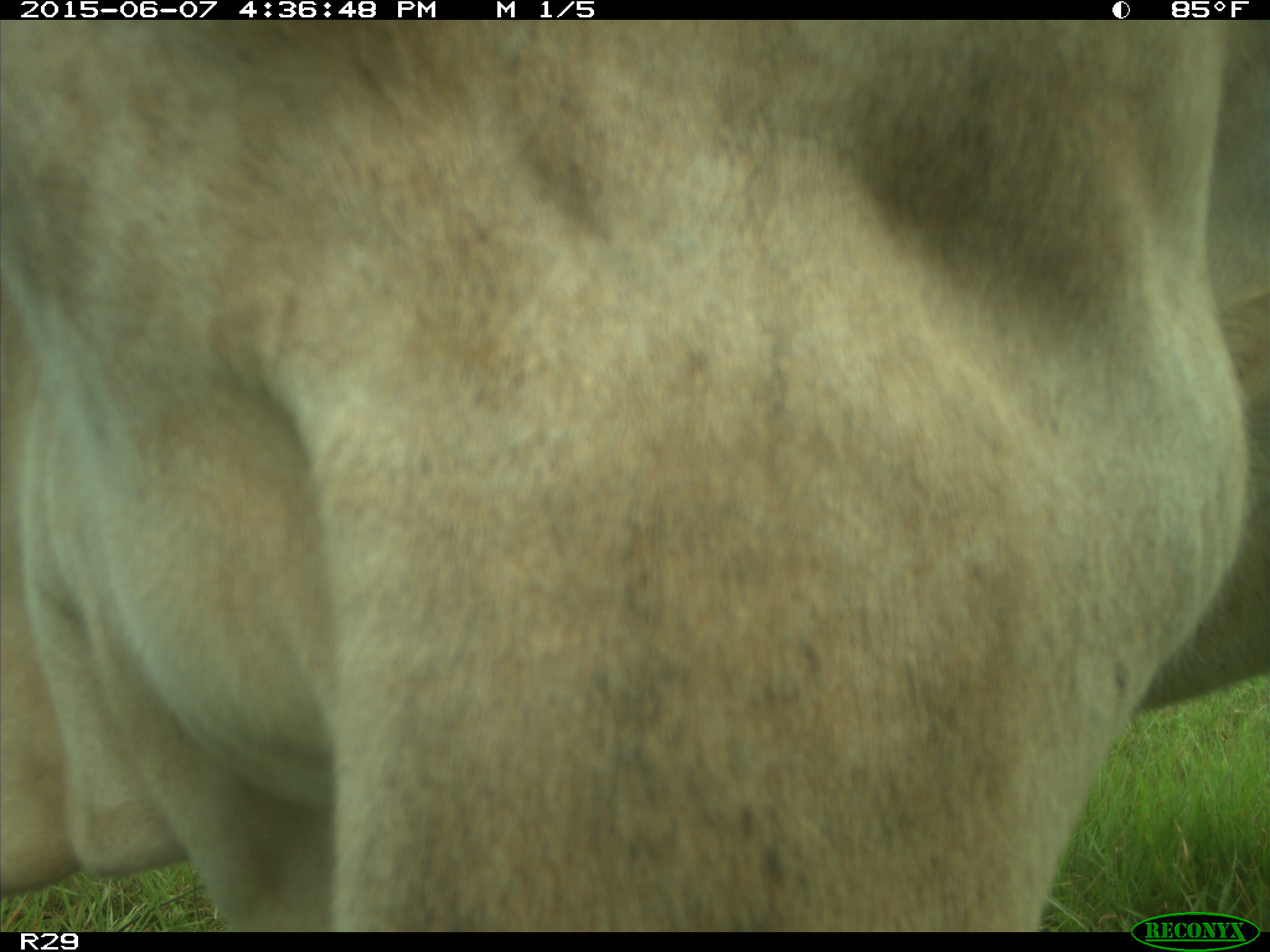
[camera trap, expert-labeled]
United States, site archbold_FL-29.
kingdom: Animalia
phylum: Chordata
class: Mammalia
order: Artiodactyla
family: Bovidae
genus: Bos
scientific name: Bos taurus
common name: domestic cow